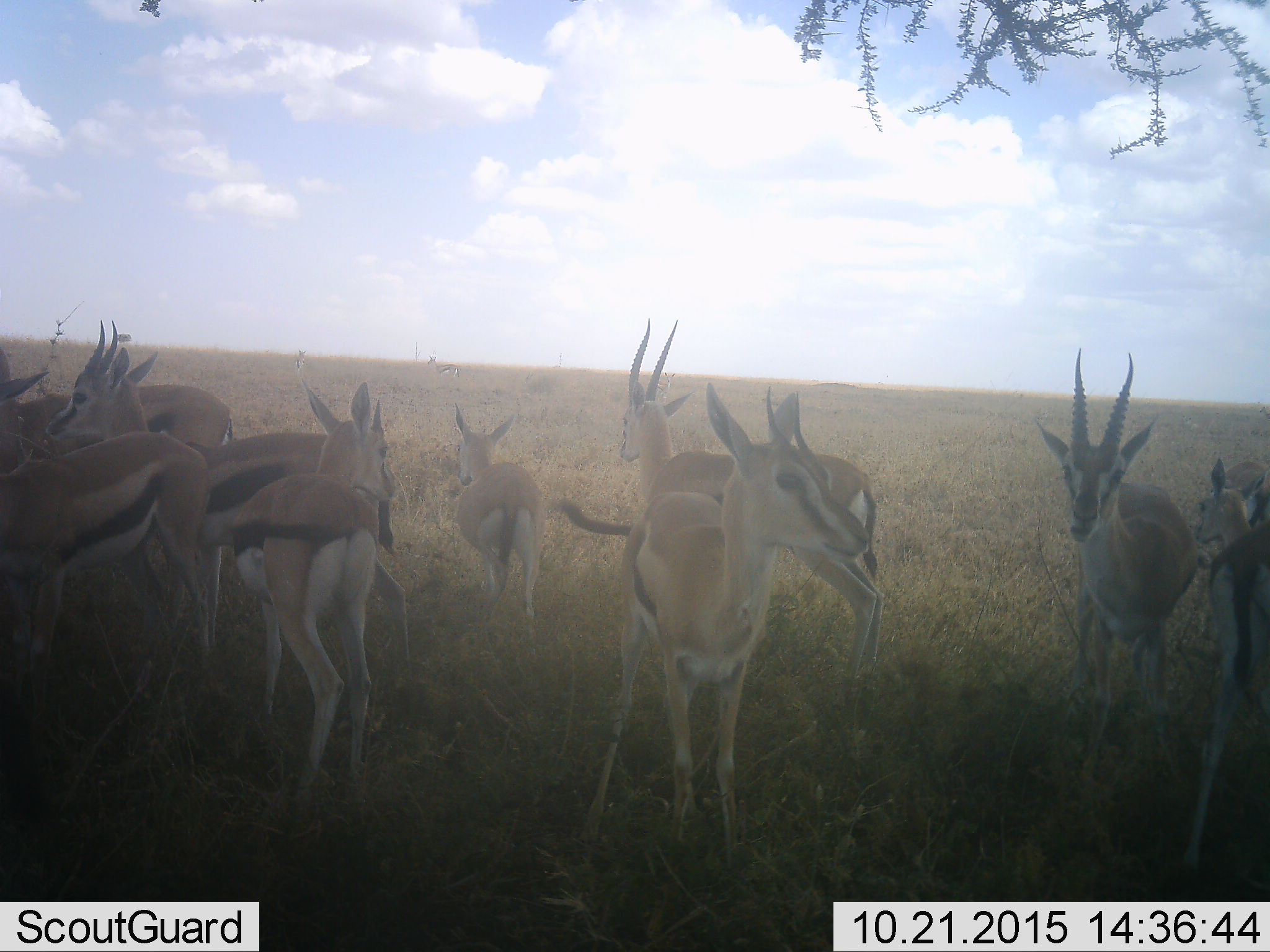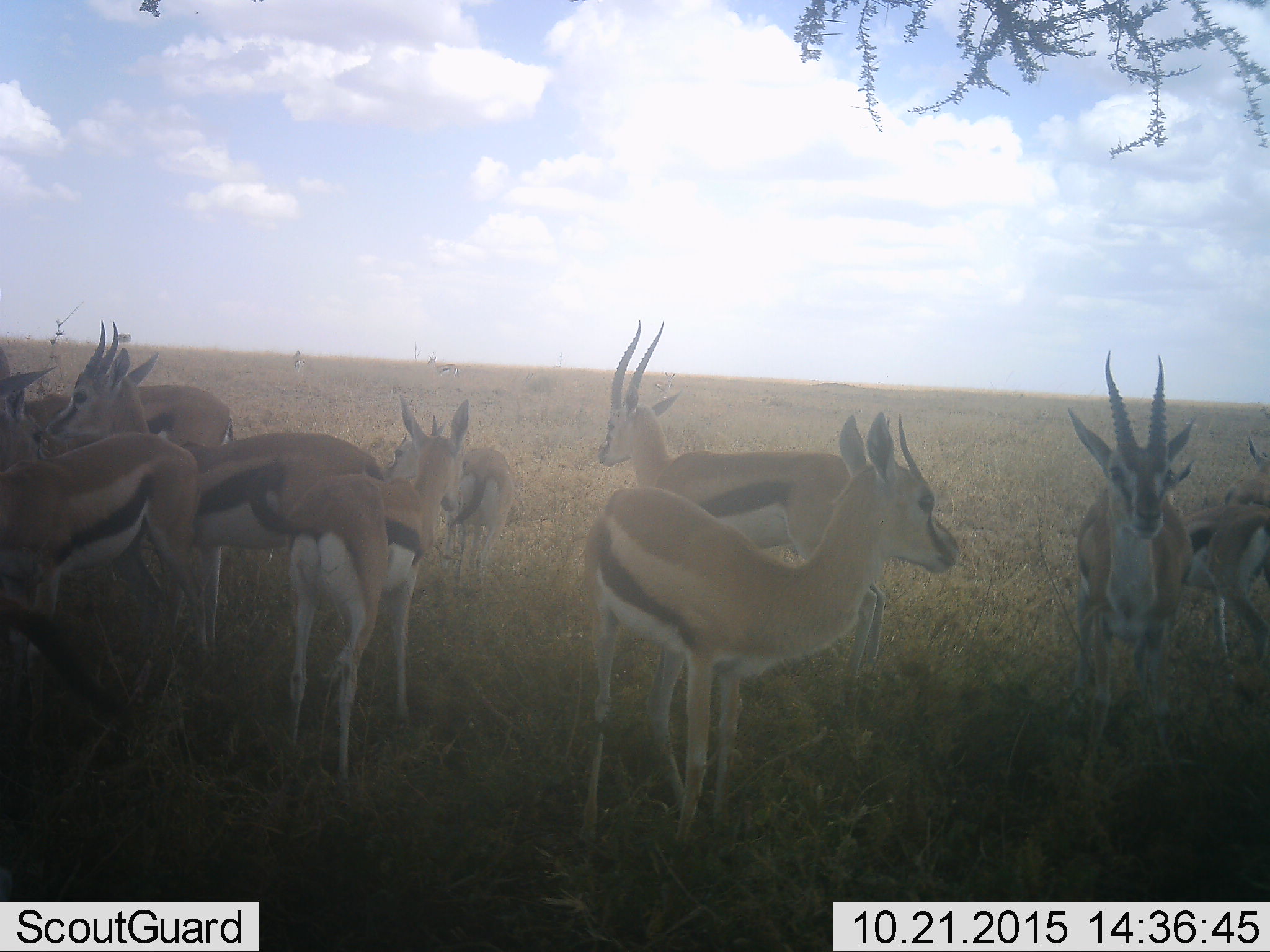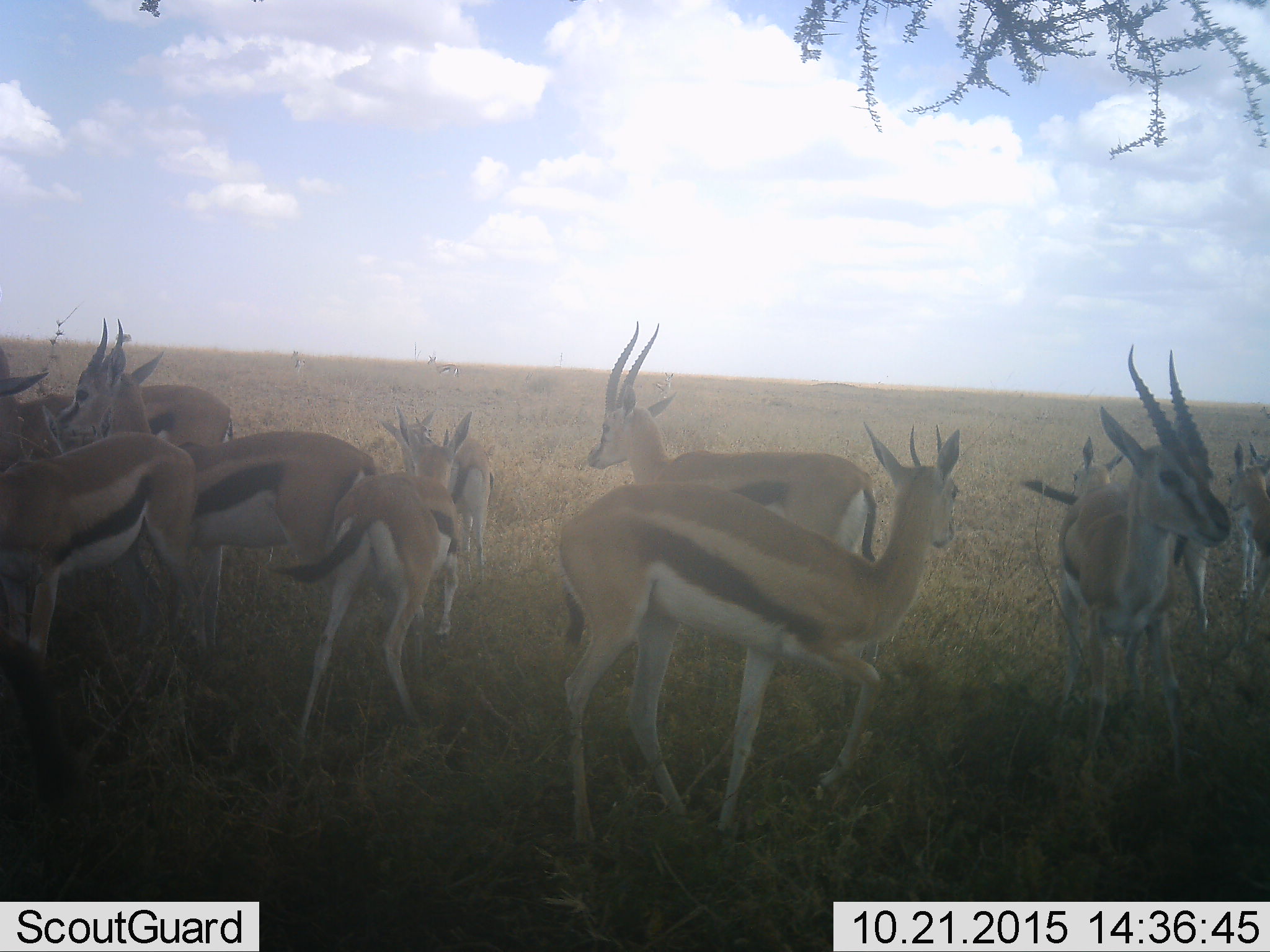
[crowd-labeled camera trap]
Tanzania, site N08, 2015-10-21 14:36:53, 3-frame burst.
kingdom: Animalia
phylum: Chordata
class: Mammalia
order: Artiodactyla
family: Bovidae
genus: Eudorcas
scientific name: Eudorcas thomsonii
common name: thomson's gazelle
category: gazellethomsons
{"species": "gazellethomsons (thomson's gazelle) (Eudorcas thomsonii)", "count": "11-50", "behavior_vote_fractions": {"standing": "100%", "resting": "11%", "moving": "44%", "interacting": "22%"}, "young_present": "22%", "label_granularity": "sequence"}